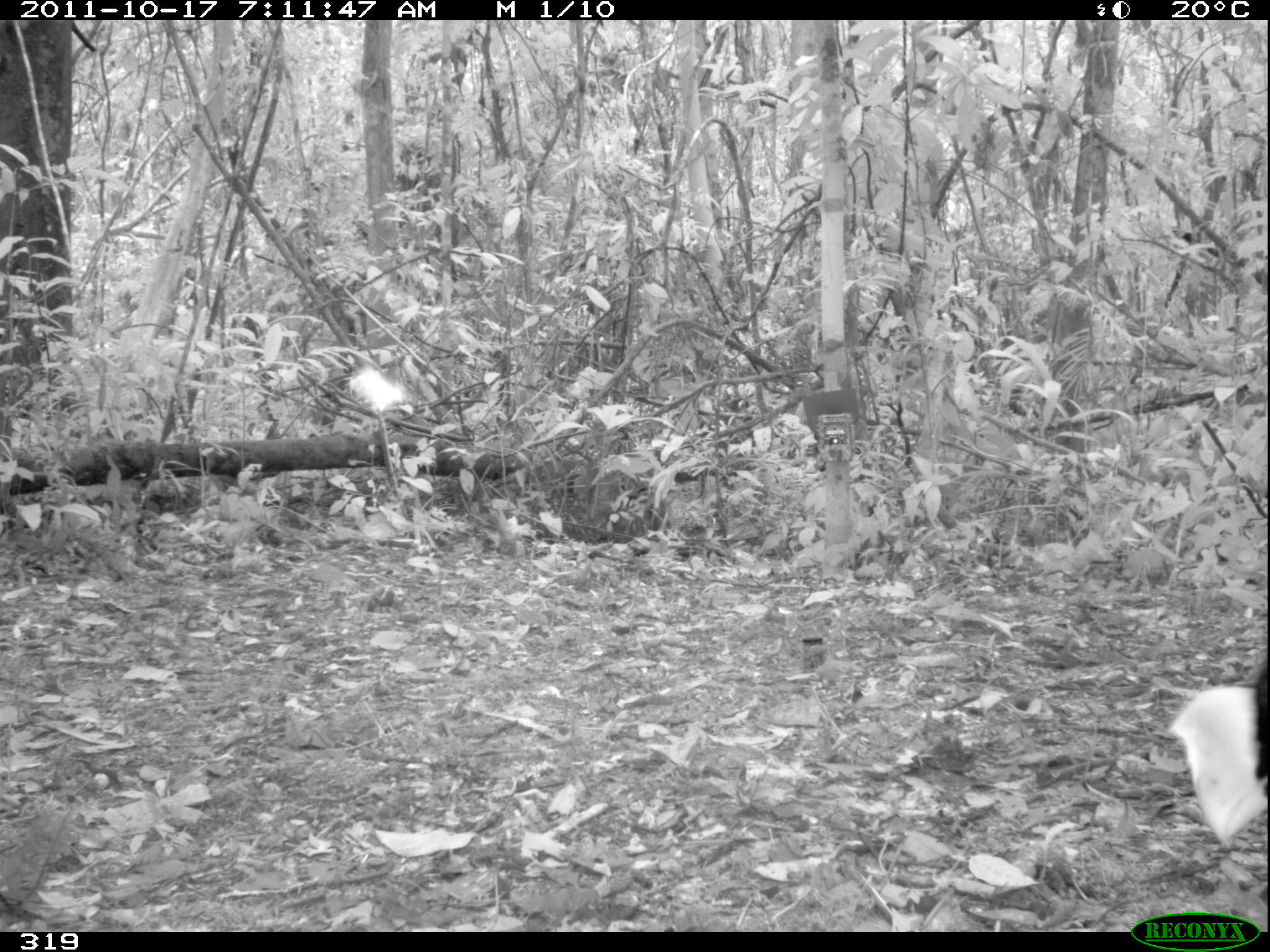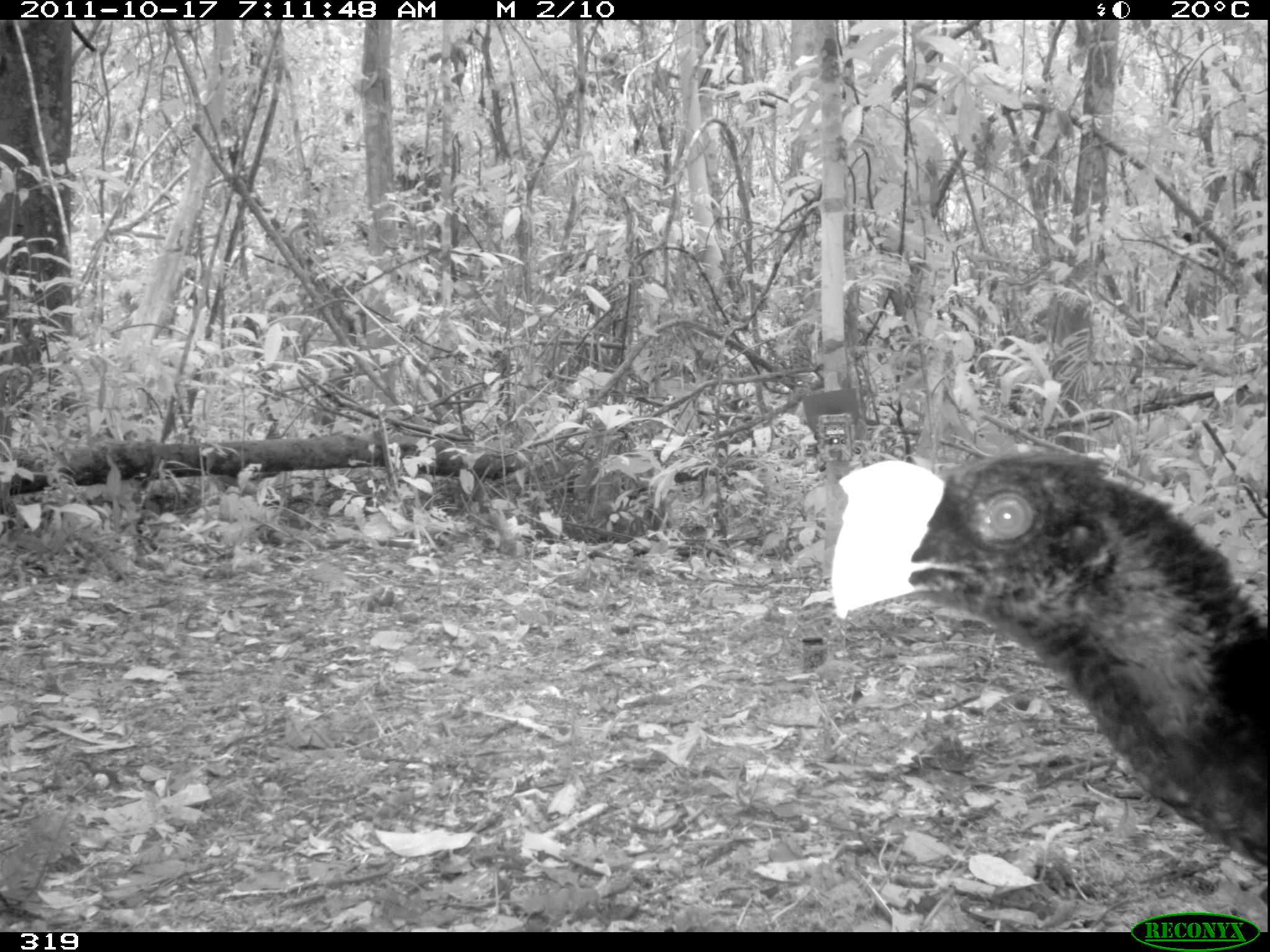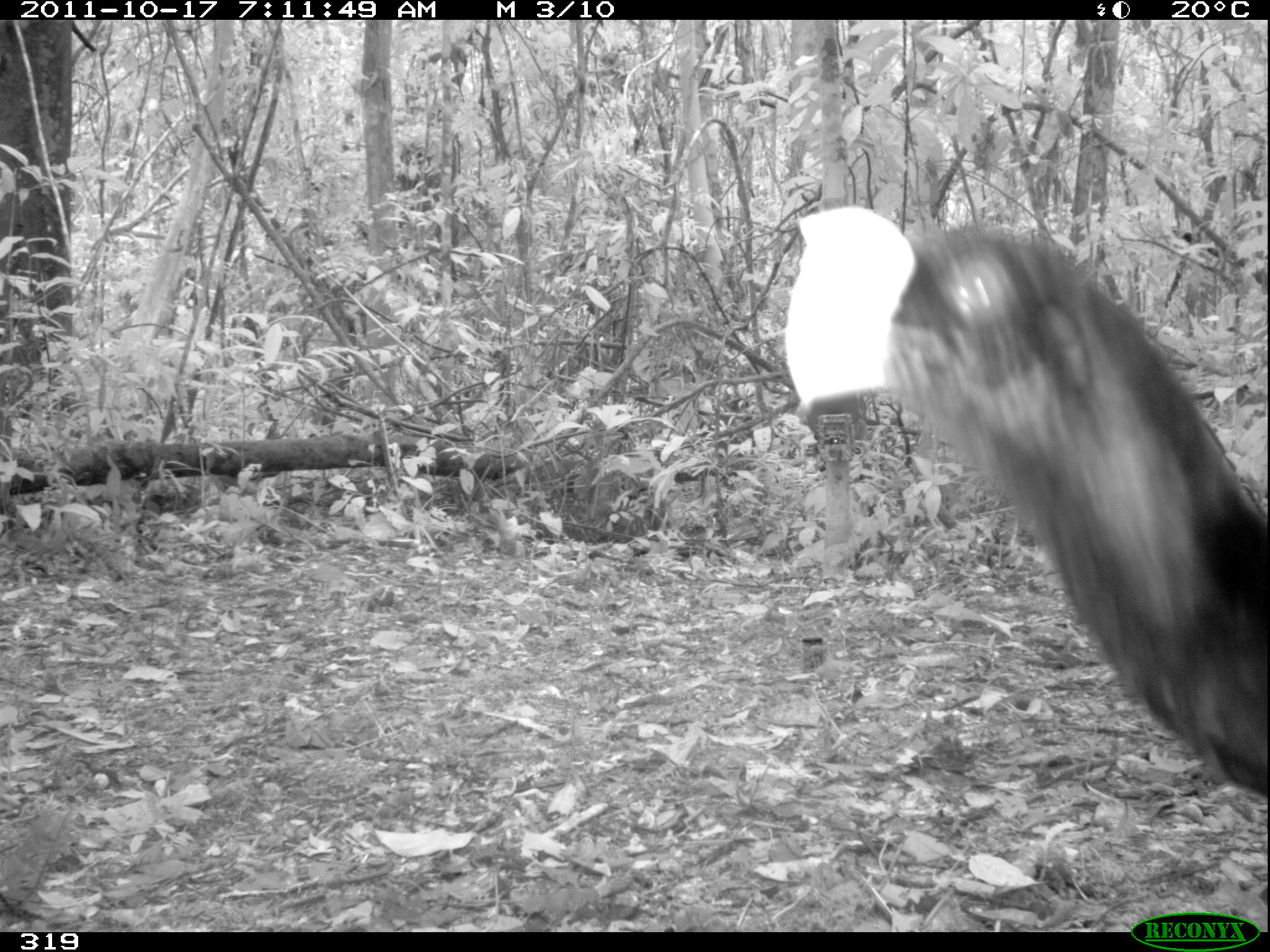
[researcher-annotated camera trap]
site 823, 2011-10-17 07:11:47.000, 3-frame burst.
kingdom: Animalia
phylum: Chordata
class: Aves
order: Galliformes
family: Cracidae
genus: Mitu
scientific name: Mitu tuberosum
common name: razor-billed curassow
Mitu tuberosum (razor-billed curassow).